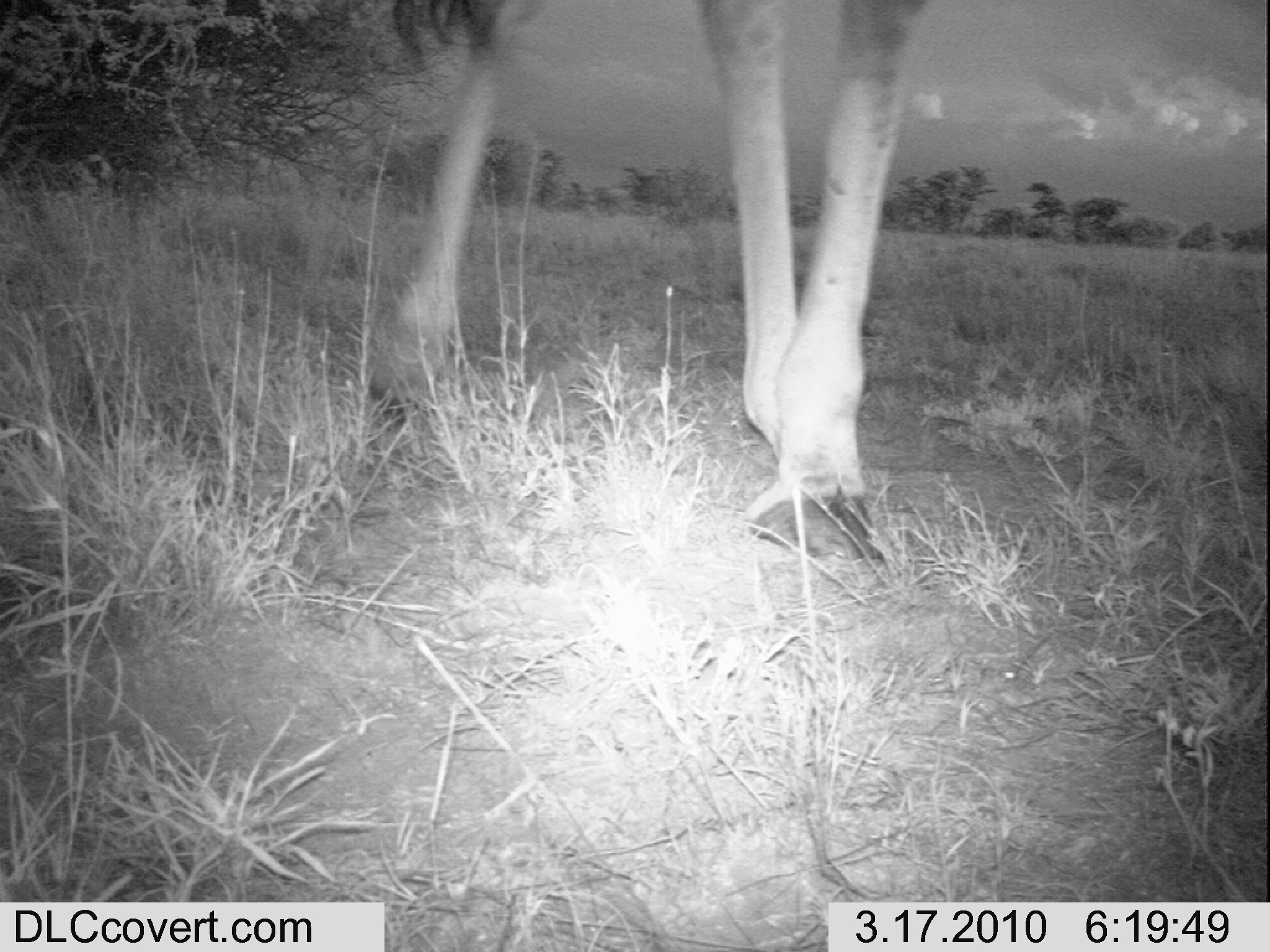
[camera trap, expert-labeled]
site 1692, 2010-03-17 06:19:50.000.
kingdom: Animalia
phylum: Chordata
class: Mammalia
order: Artiodactyla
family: Giraffidae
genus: Giraffa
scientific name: Giraffa camelopardalis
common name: giraffe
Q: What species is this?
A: Giraffa camelopardalis (giraffe).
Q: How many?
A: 1.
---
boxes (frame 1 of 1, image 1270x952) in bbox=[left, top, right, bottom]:
giraffa camelopardalis: bbox=[363, 0, 926, 559]